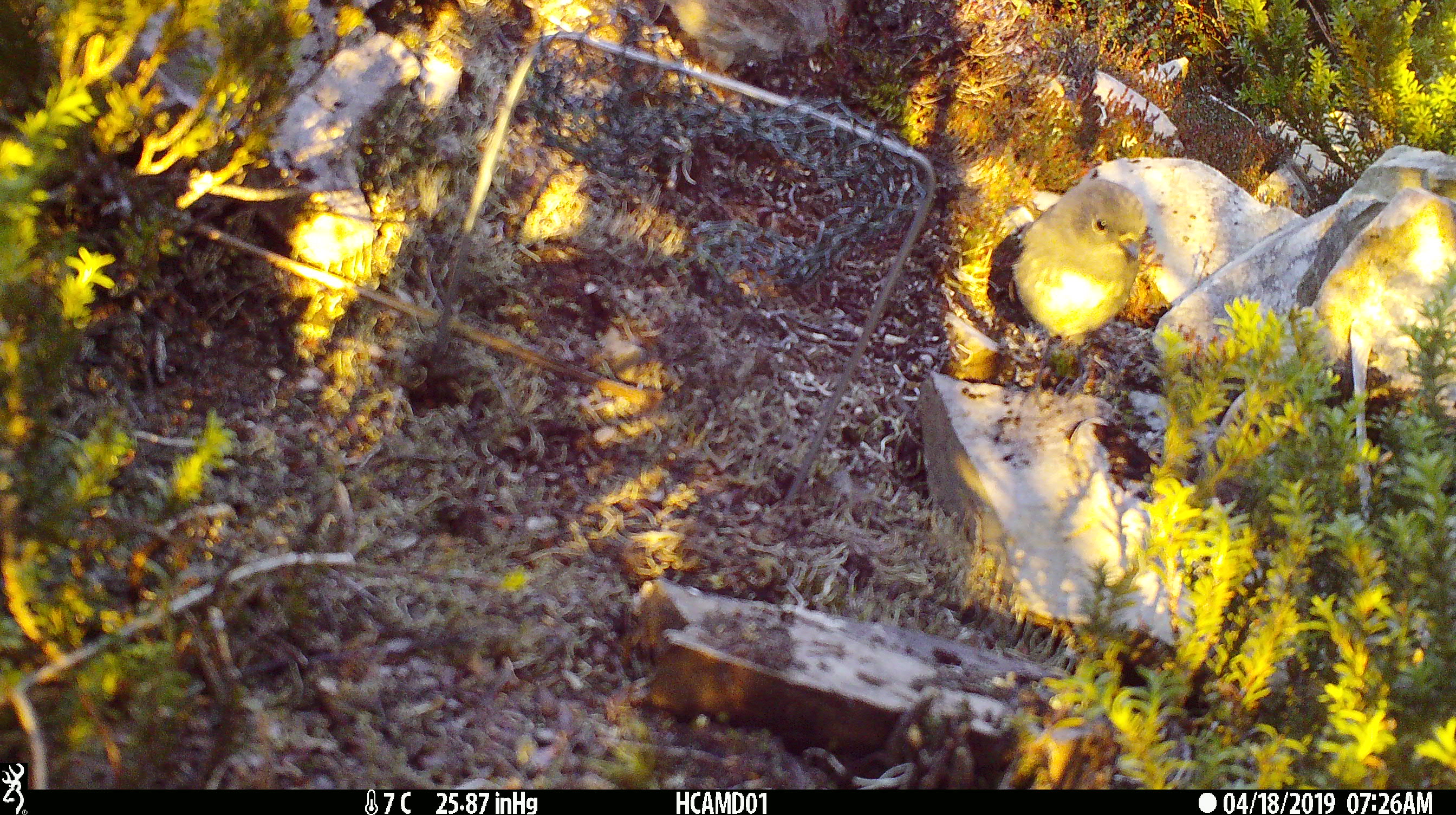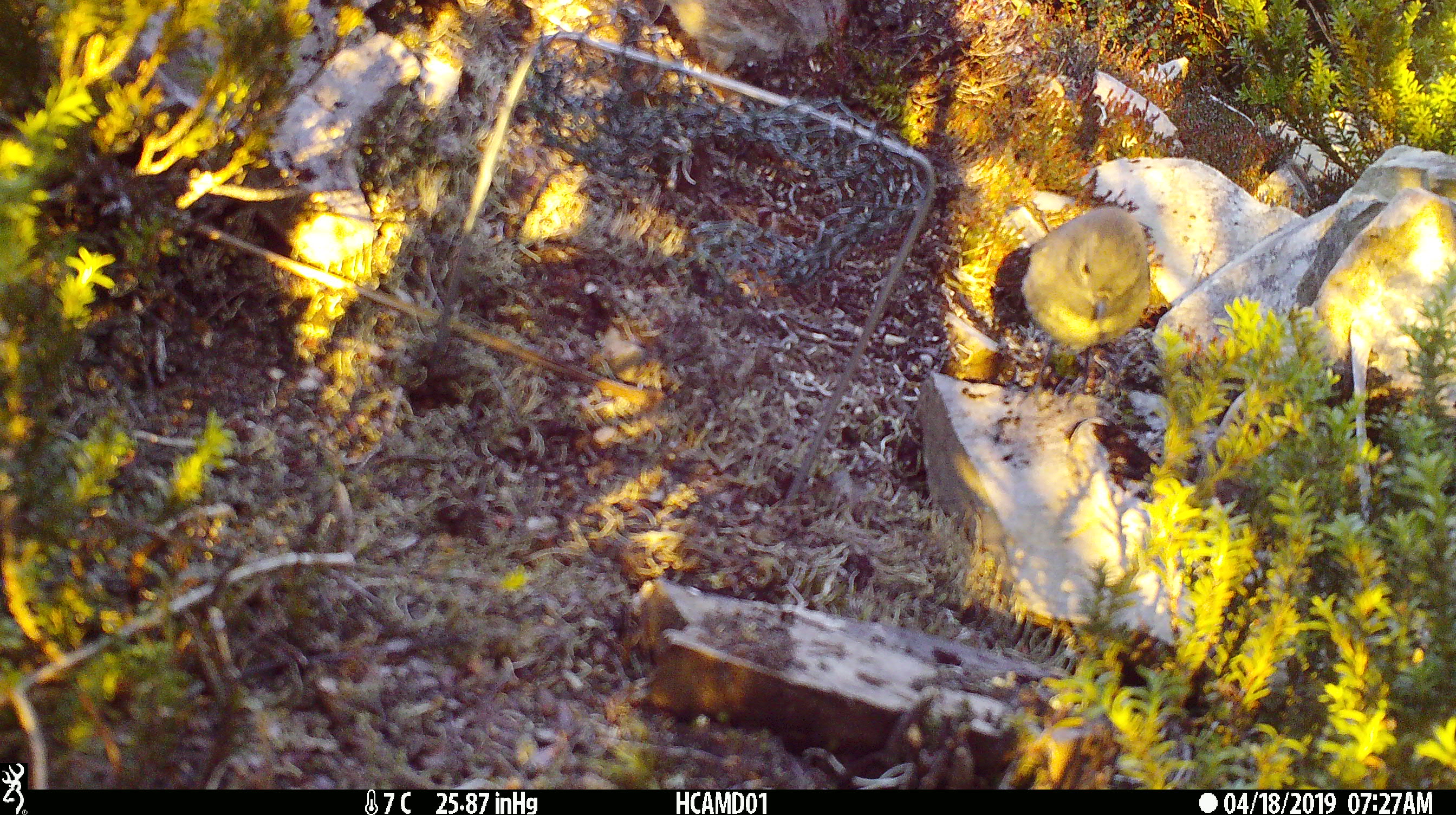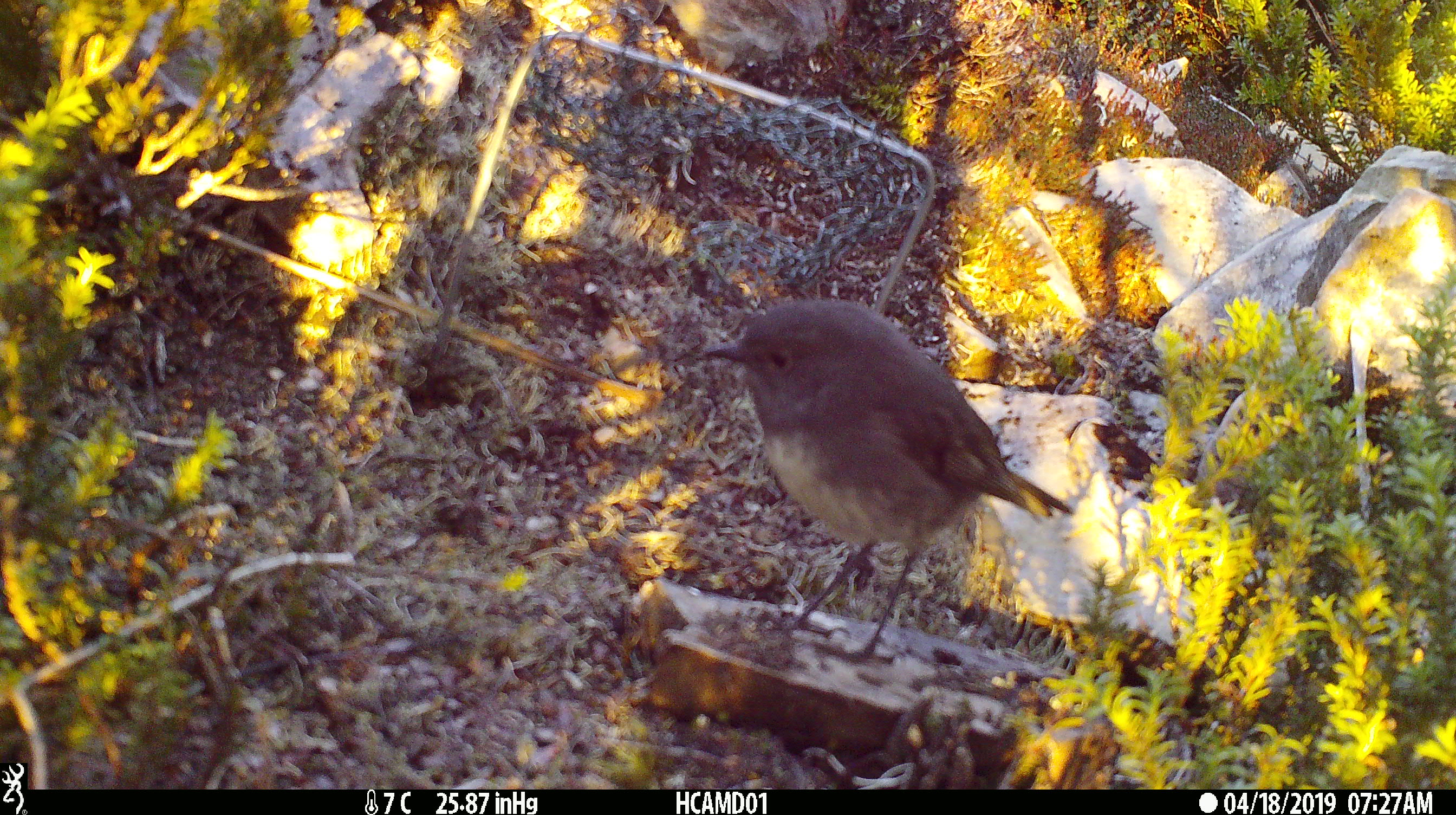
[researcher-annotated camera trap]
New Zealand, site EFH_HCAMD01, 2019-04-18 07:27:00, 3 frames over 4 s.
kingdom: Animalia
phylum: Chordata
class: Aves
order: Passeriformes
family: Petroicidae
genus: Petroica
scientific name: Petroica australis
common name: new zealand robin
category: robin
Robin (new zealand robin) (Petroica australis).